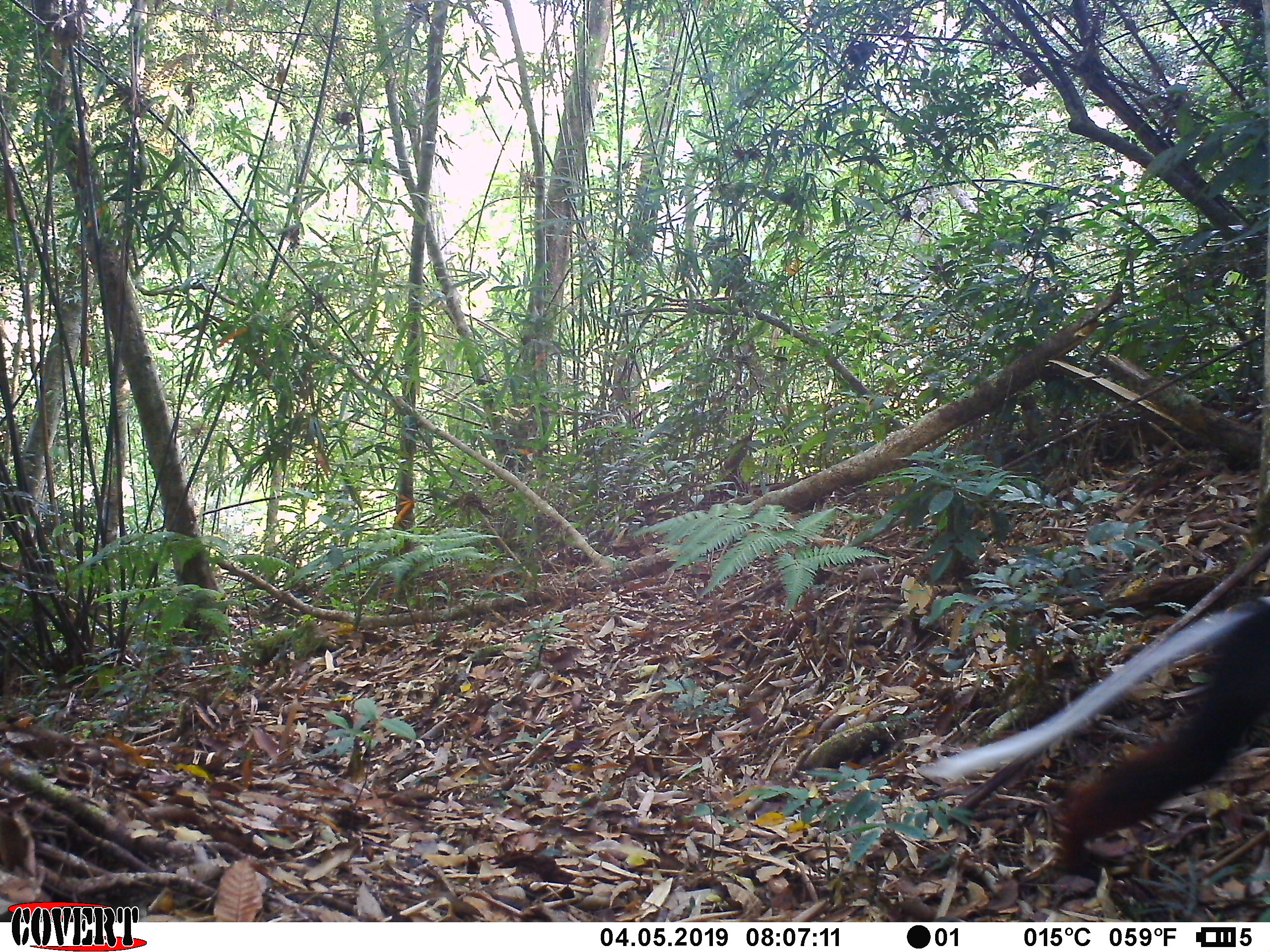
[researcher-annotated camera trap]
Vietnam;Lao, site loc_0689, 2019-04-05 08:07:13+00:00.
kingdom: Animalia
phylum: Chordata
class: Mammalia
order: Primates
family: Cercopithecidae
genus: Pygathrix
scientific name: Pygathrix nemaeus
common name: red-shanked douc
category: red shanked douc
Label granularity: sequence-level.